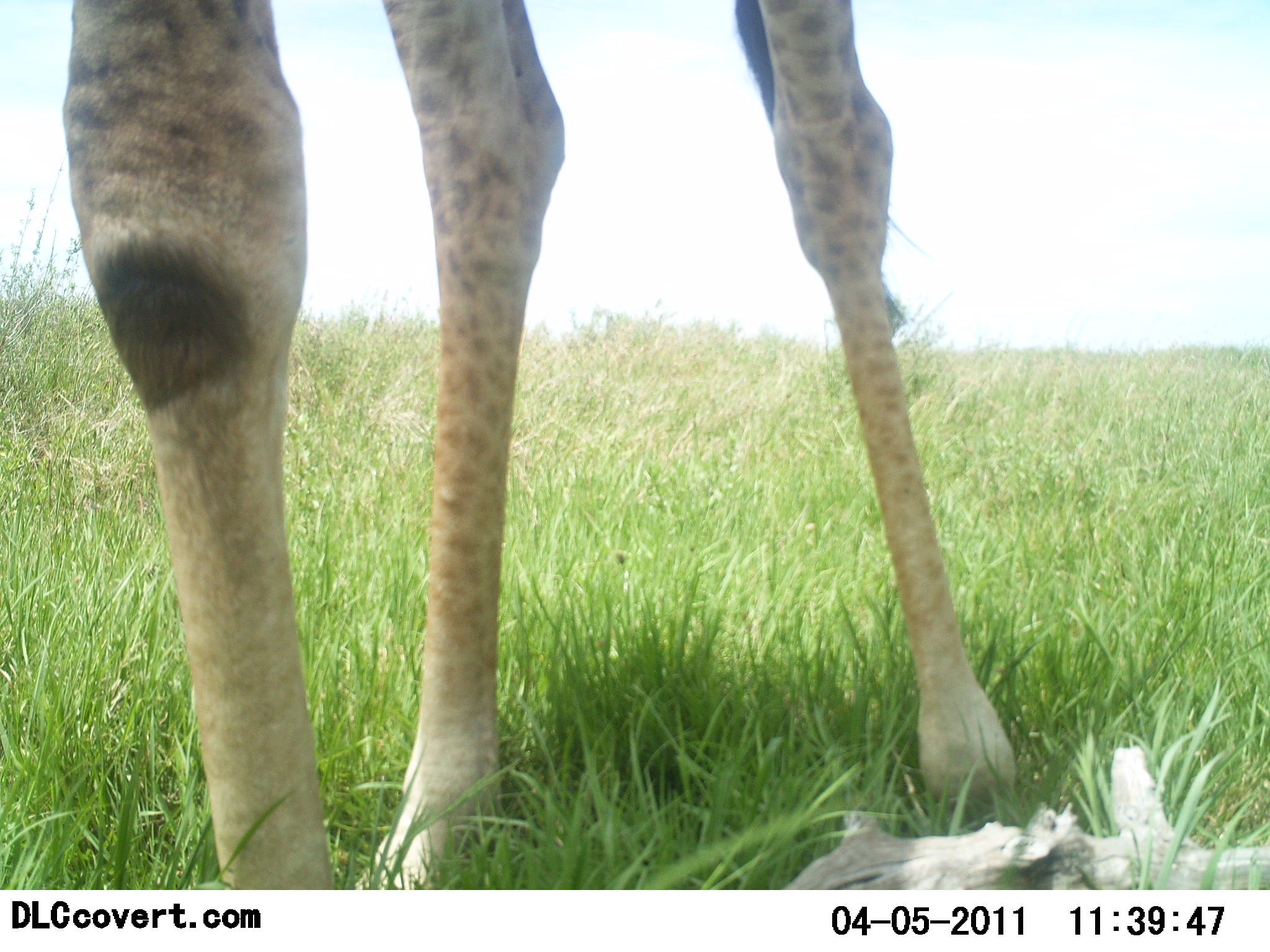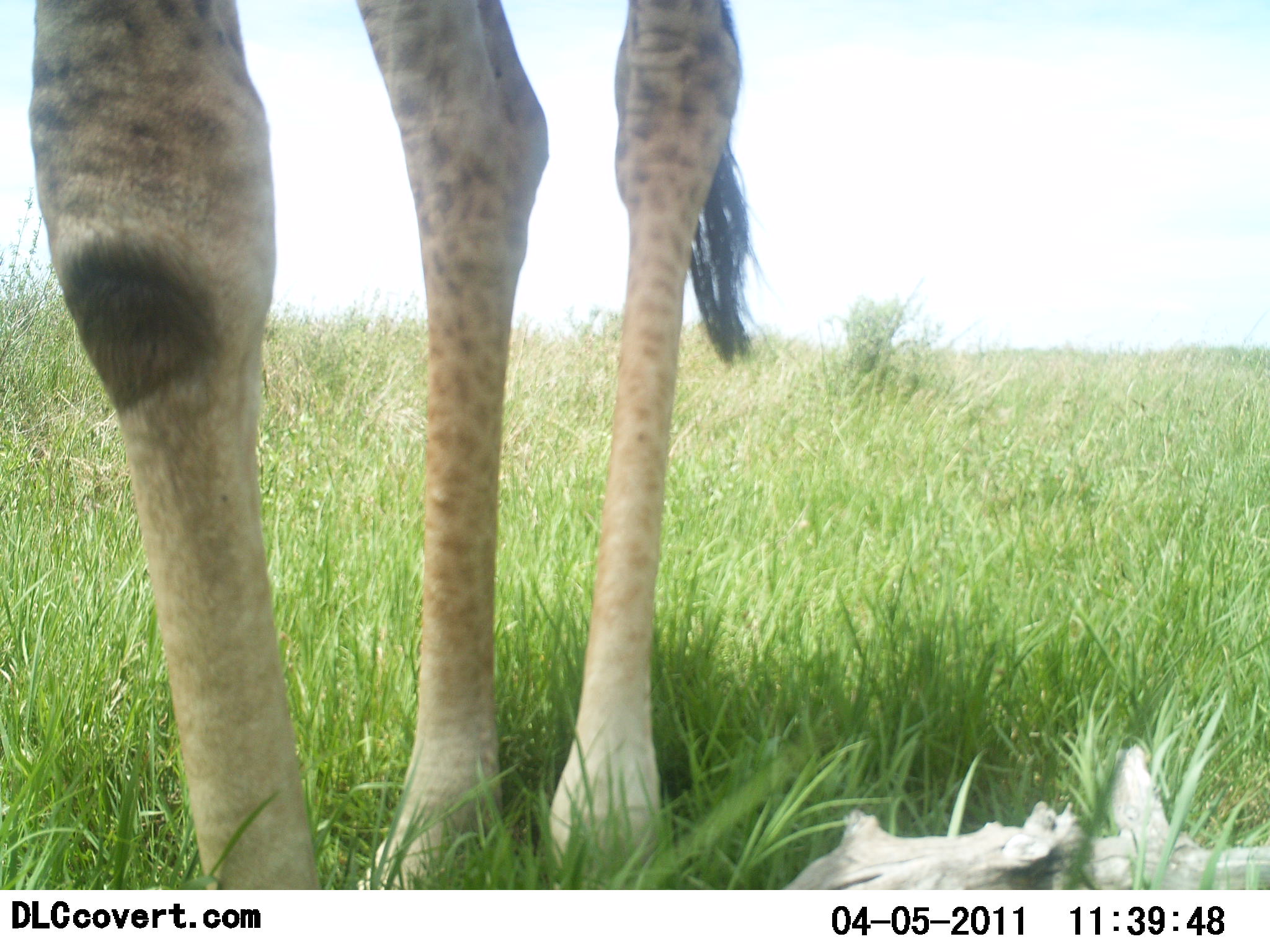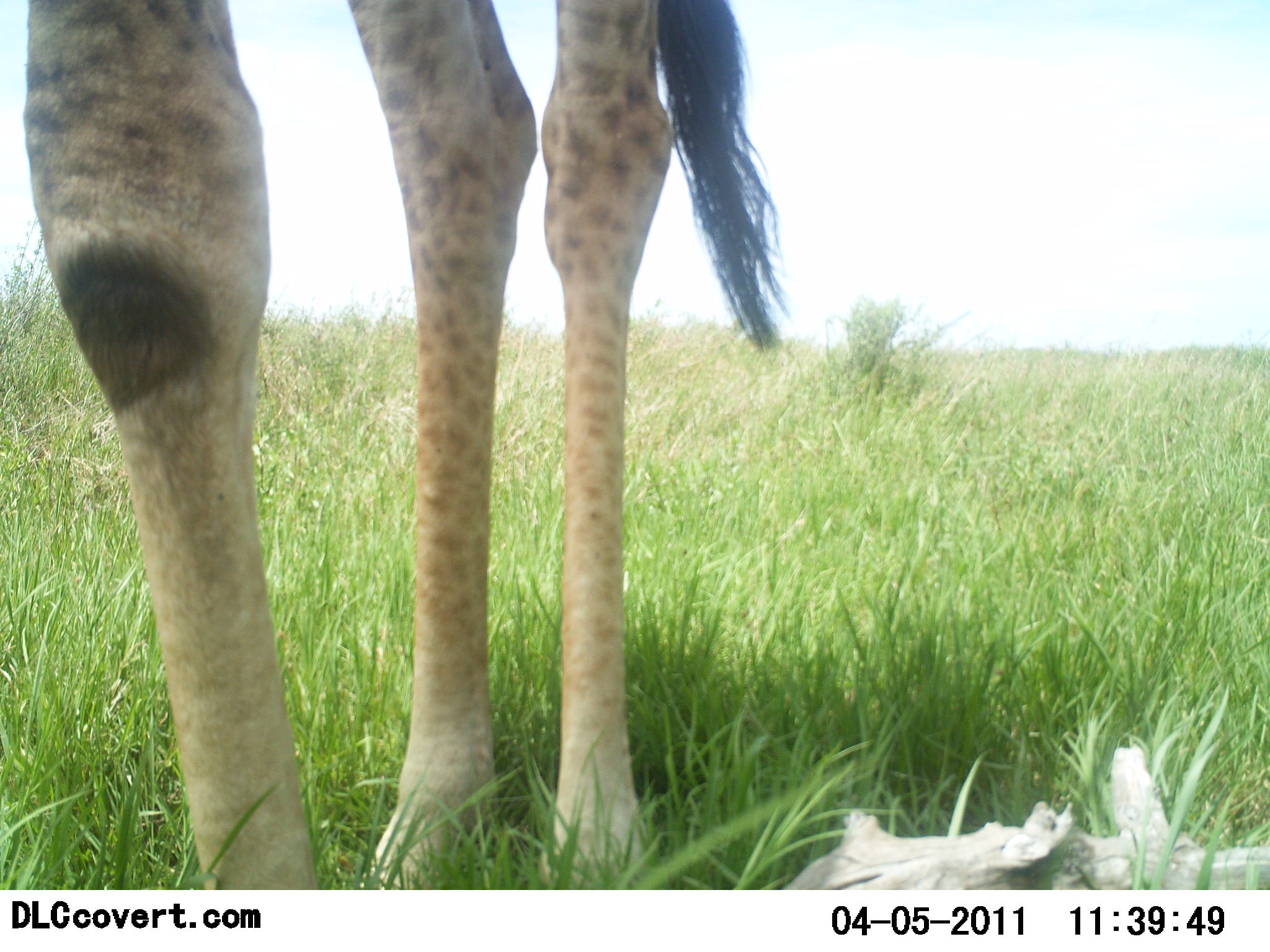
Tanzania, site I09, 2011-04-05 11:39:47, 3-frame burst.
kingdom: Animalia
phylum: Chordata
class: Mammalia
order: Artiodactyla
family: Giraffidae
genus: Giraffa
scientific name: Giraffa camelopardalis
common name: giraffe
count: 1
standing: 79%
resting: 0%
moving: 21%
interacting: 0%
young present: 0%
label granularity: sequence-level